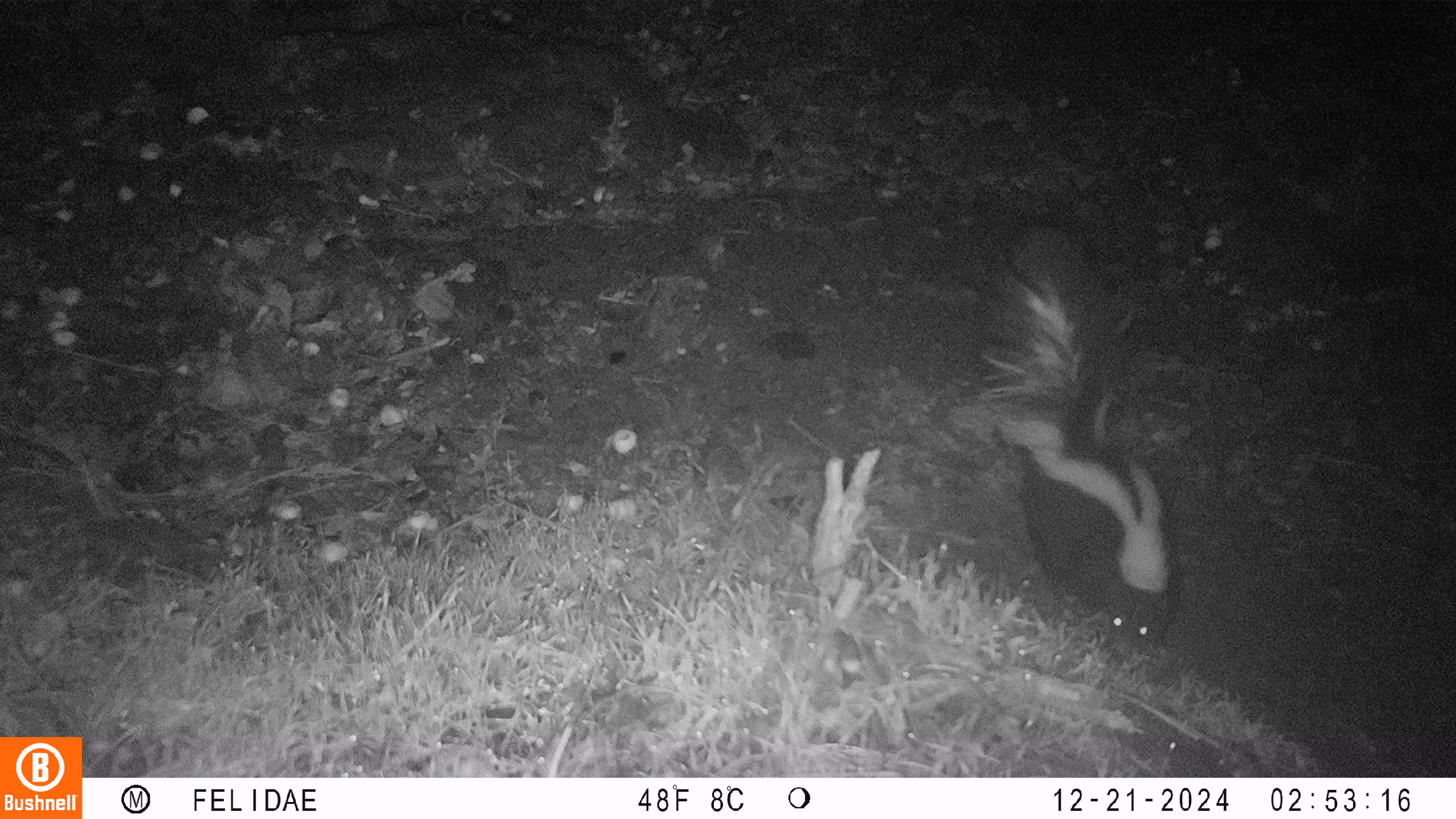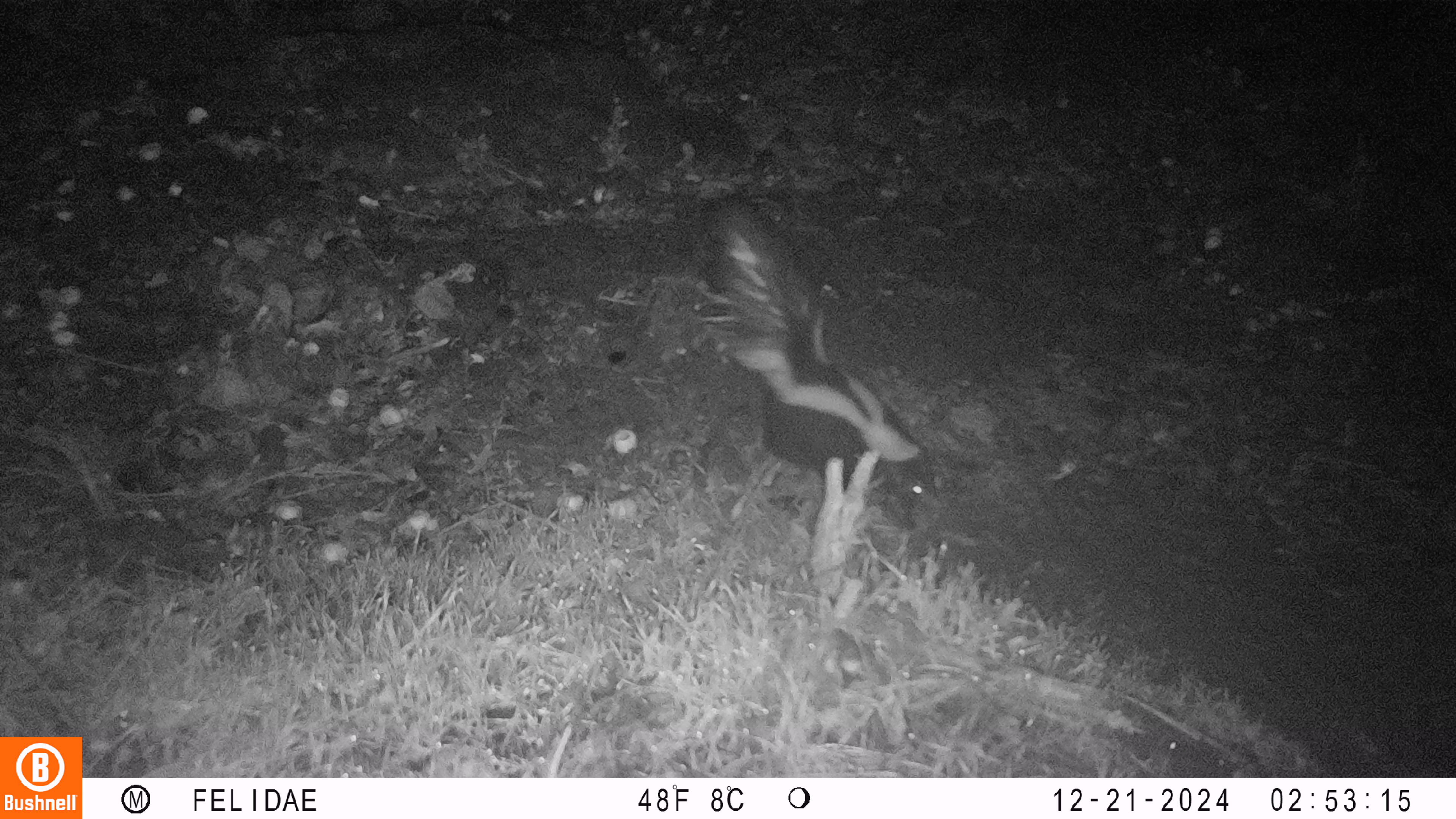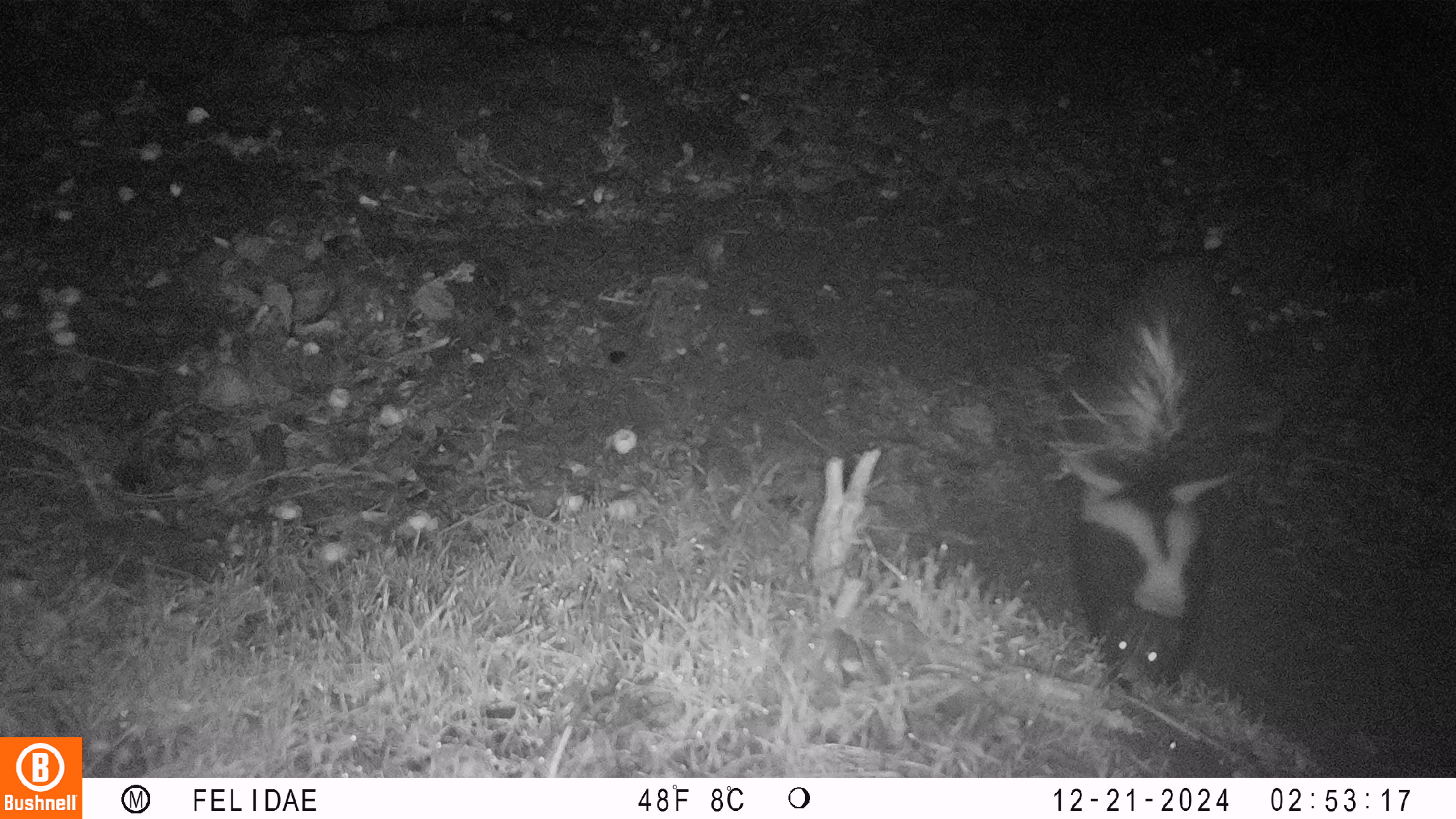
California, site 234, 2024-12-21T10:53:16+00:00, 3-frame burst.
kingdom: Animalia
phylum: Chordata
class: Mammalia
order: Carnivora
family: Mephitidae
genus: Mephitis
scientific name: Mephitis mephitis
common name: striped skunk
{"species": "striped skunk (Mephitis mephitis)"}